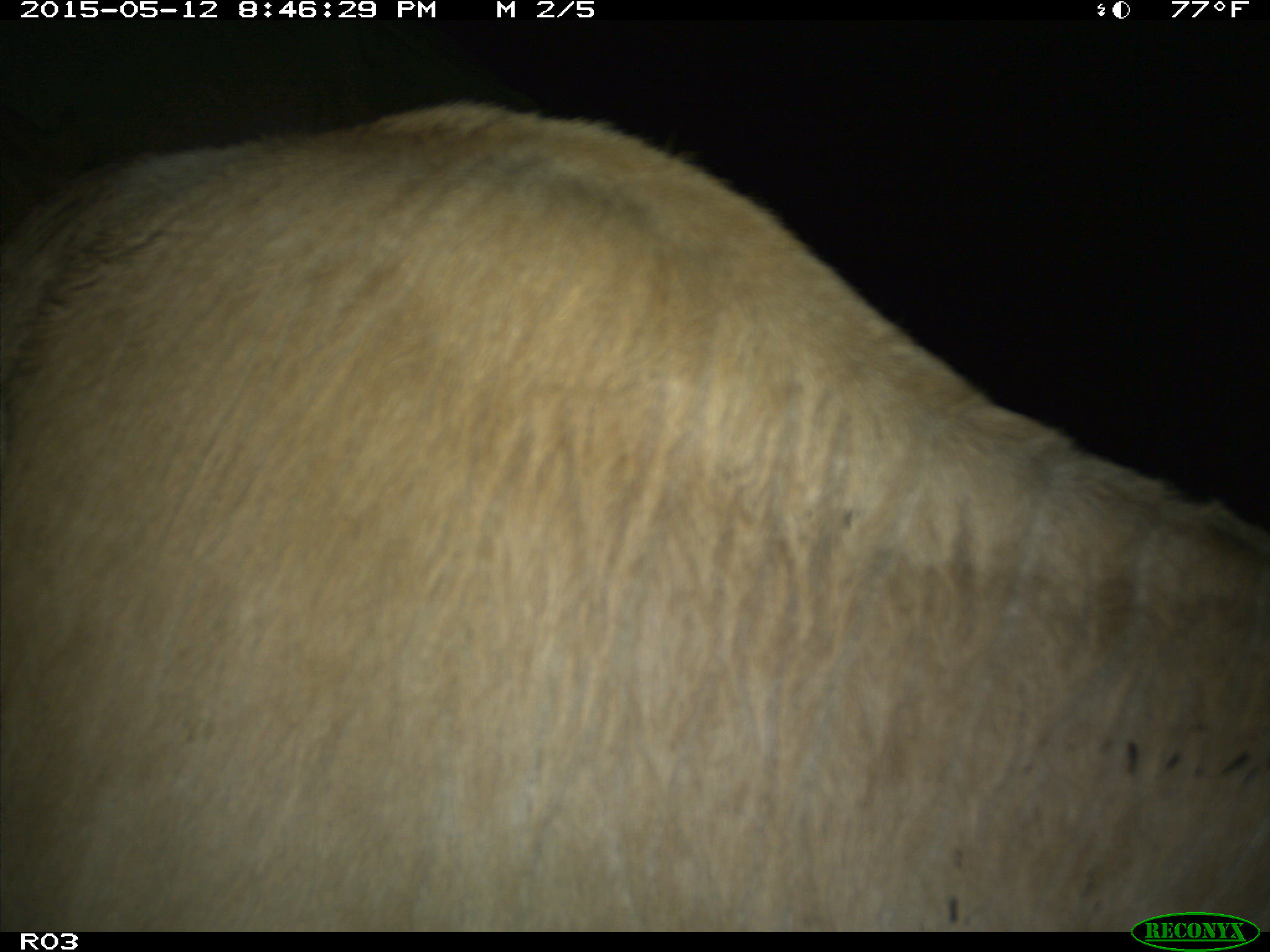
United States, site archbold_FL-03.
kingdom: Animalia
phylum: Chordata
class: Mammalia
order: Artiodactyla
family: Bovidae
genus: Bos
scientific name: Bos taurus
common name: domestic cow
Bos taurus (domestic cow).